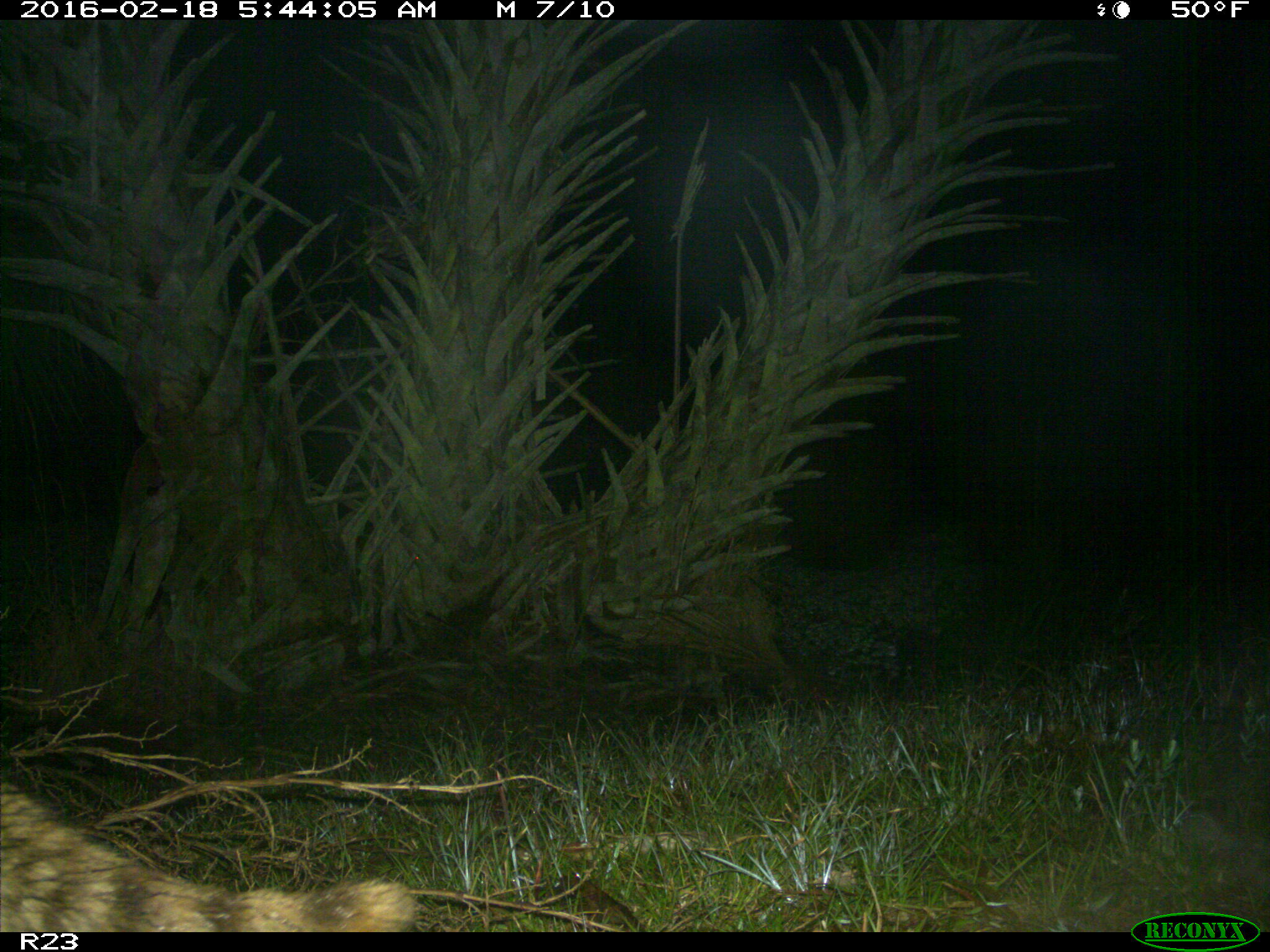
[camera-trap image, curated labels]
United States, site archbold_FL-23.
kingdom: Animalia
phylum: Chordata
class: Mammalia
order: Carnivora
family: Procyonidae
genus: Procyon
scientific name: Procyon lotor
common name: common raccoon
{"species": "Procyon lotor (common raccoon)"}